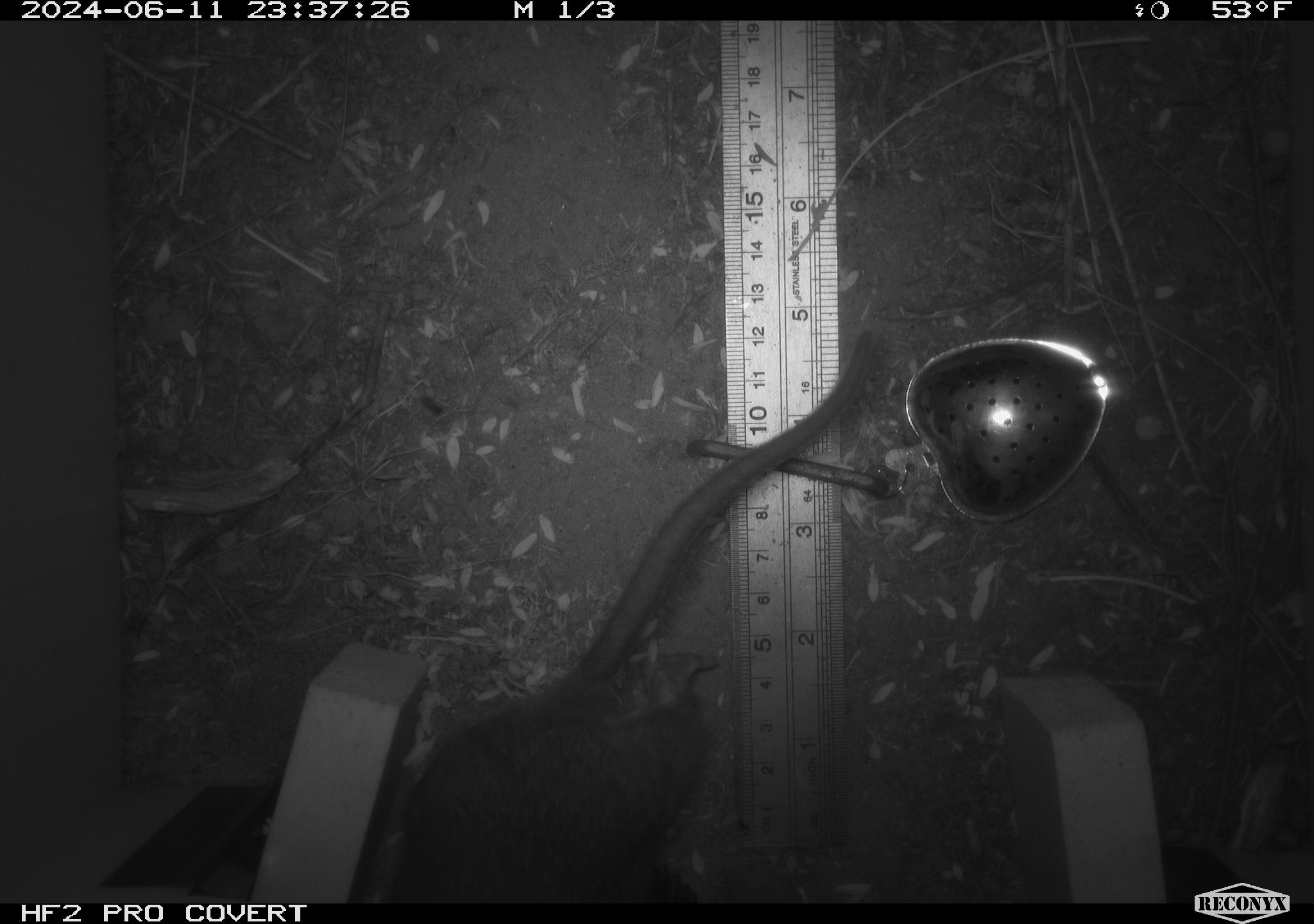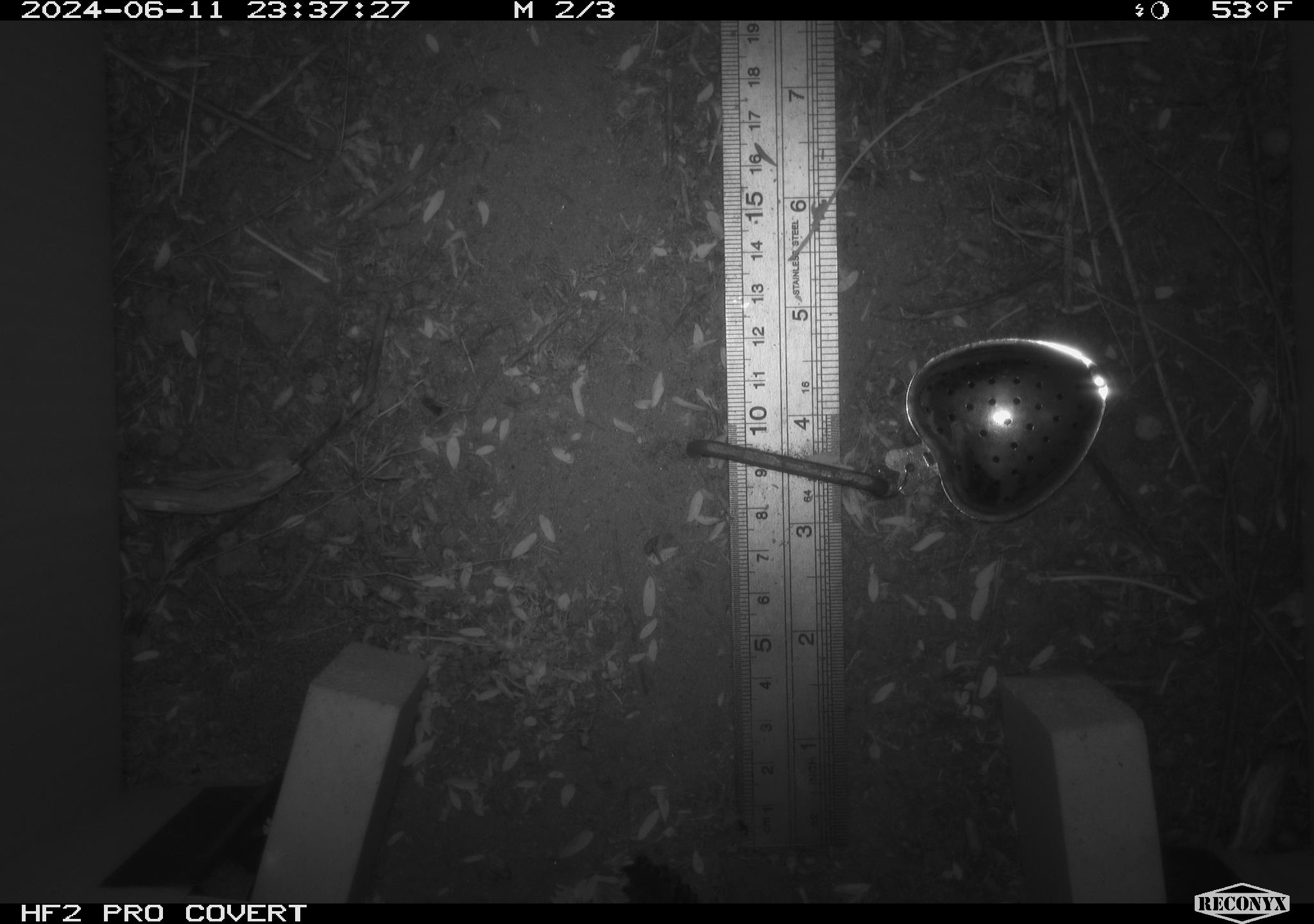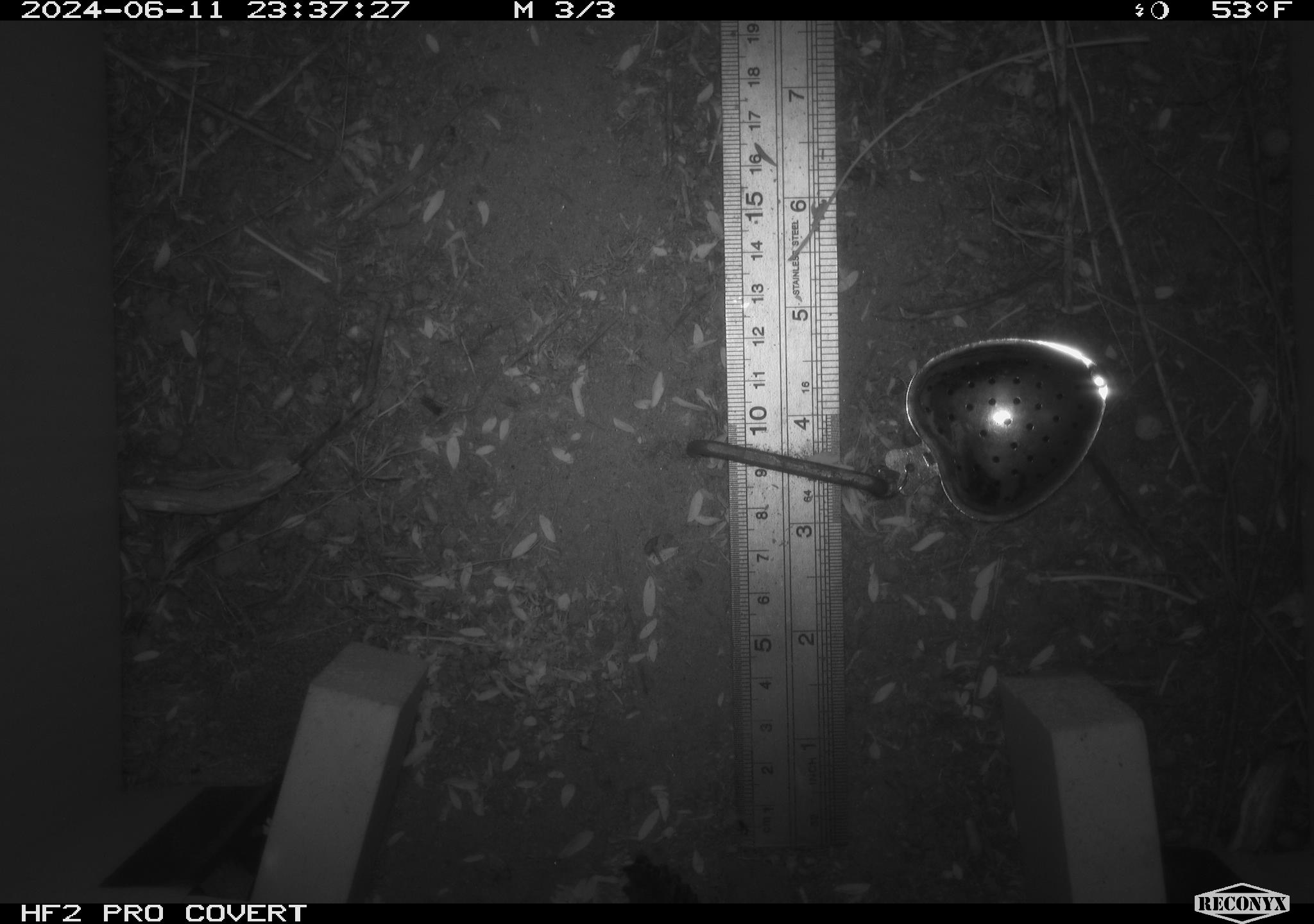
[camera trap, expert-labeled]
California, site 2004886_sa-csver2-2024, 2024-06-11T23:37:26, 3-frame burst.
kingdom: Animalia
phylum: Chordata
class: Mammalia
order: Rodentia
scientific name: Rodentia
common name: rodent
Rodent (Rodentia).